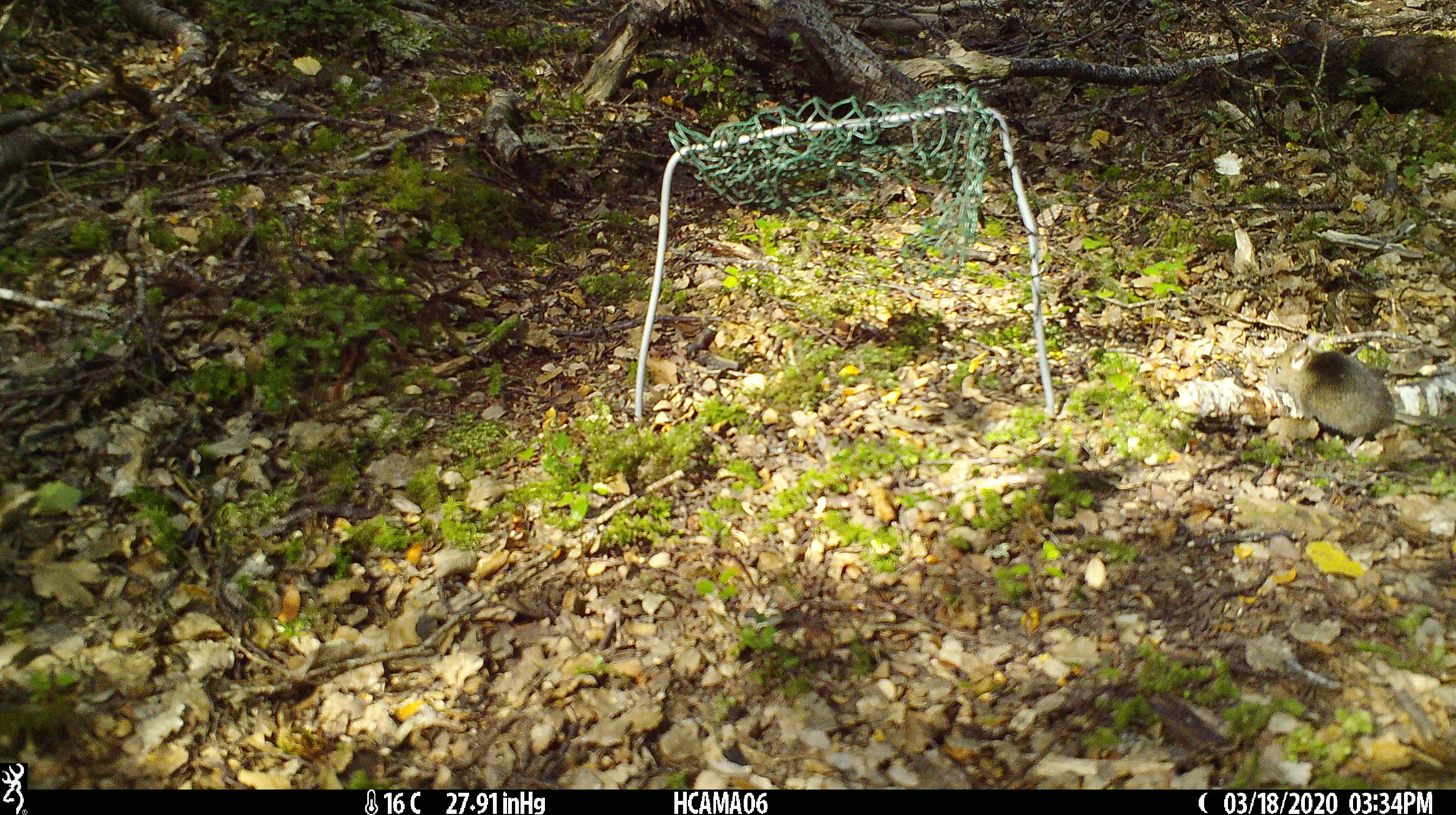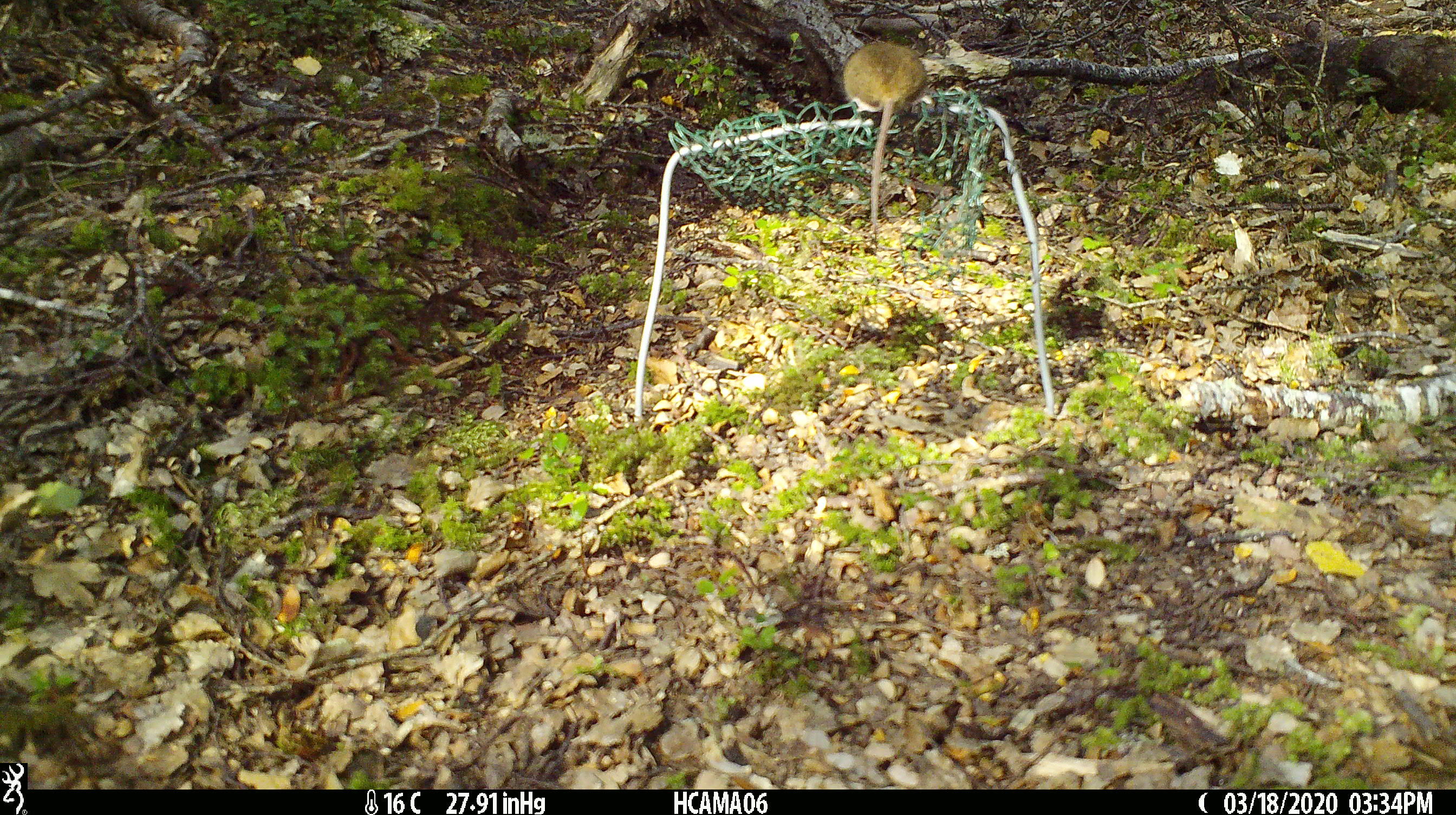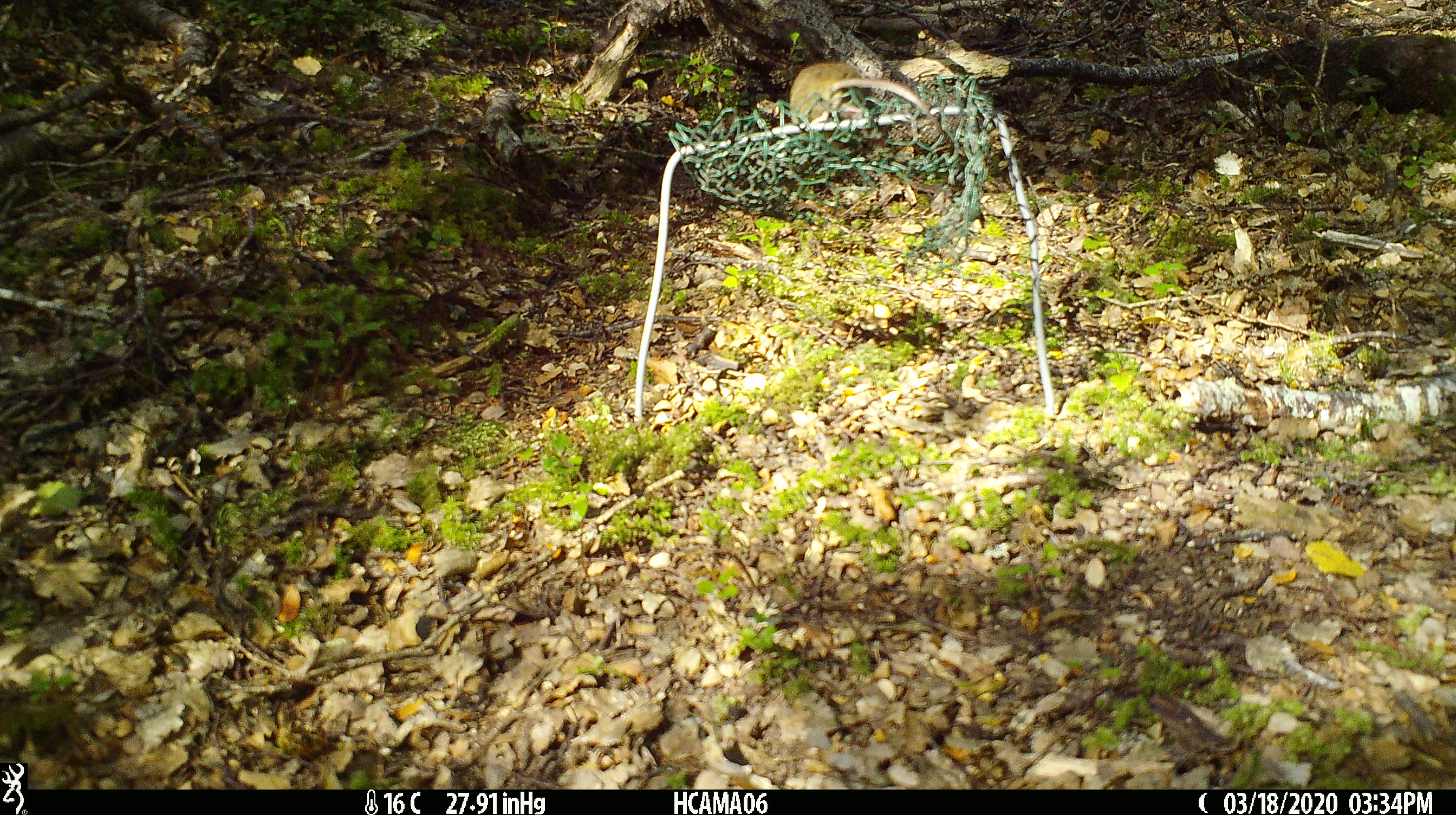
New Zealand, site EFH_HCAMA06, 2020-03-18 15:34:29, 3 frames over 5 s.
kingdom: Animalia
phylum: Chordata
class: Mammalia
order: Rodentia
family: Muridae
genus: Mus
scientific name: Mus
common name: mouse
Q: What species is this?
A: Mouse (Mus).